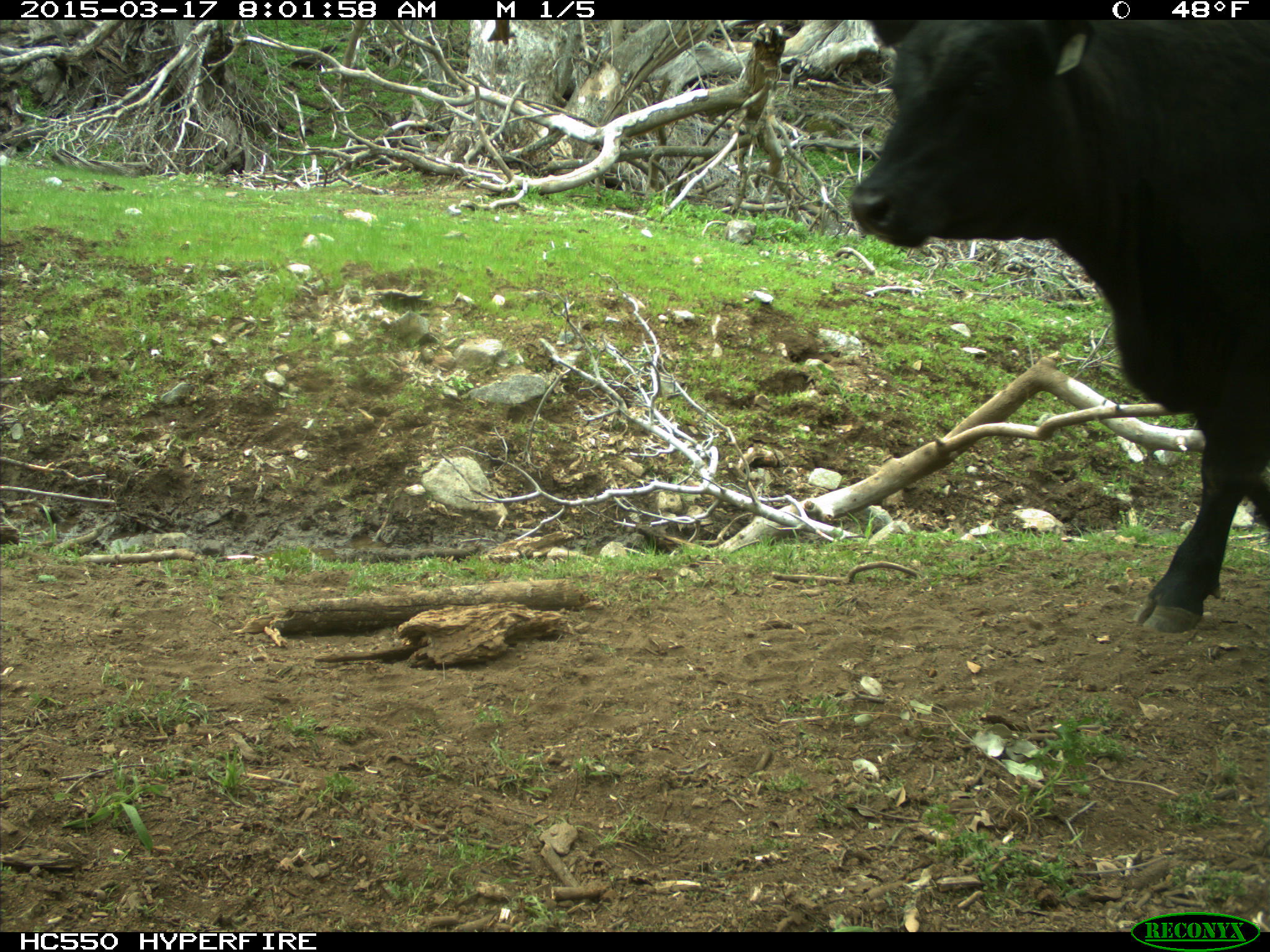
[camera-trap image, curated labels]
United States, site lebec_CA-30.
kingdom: Animalia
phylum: Chordata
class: Mammalia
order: Artiodactyla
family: Bovidae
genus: Bos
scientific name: Bos taurus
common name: domestic cow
Bos taurus (domestic cow).